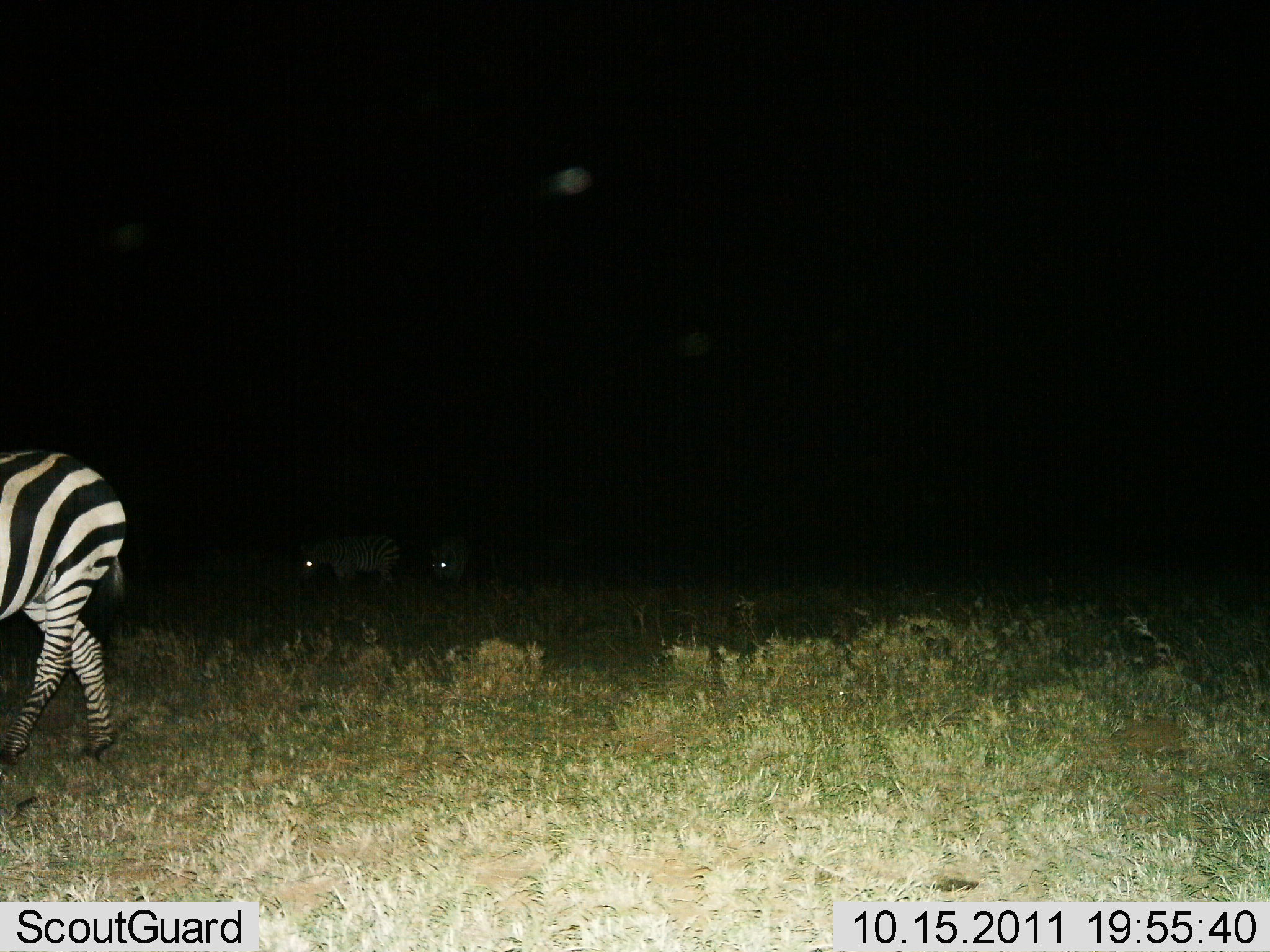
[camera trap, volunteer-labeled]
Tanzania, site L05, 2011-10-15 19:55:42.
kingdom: Animalia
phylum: Chordata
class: Mammalia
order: Perissodactyla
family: Equidae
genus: Equus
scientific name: Equus quagga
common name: plains zebra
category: zebra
Zebra (plains zebra) (Equus quagga), count 3. Behavior (volunteer vote fractions): standing 44%, resting 0%, moving 62%, interacting 0%. Young present (vote fraction): 0%. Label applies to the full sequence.